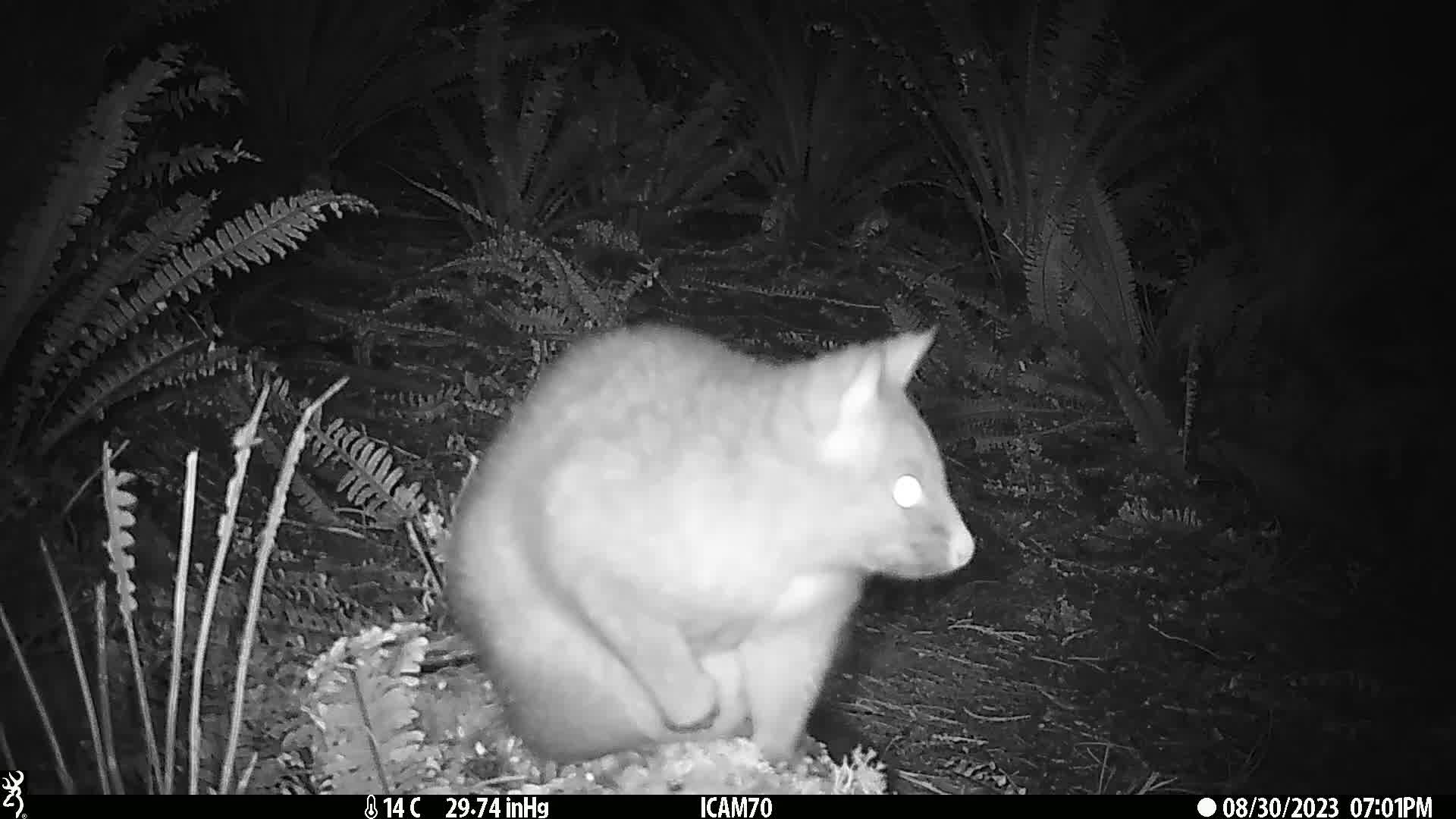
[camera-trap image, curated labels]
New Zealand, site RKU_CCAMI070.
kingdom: Animalia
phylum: Chordata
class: Mammalia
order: Diprotodontia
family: Phalangeridae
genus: Trichosurus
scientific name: Trichosurus vulpecula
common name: common brushtail possum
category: possum